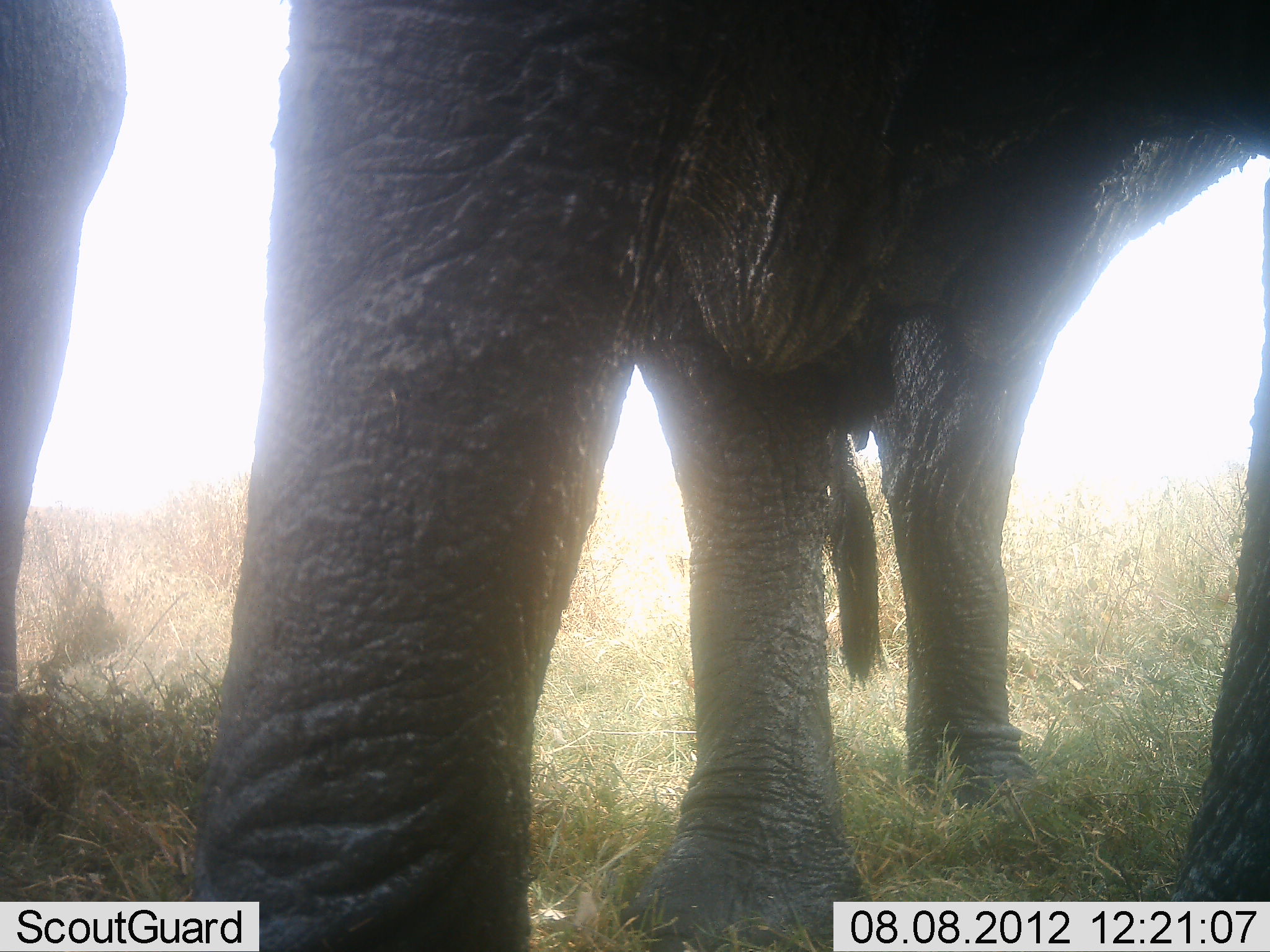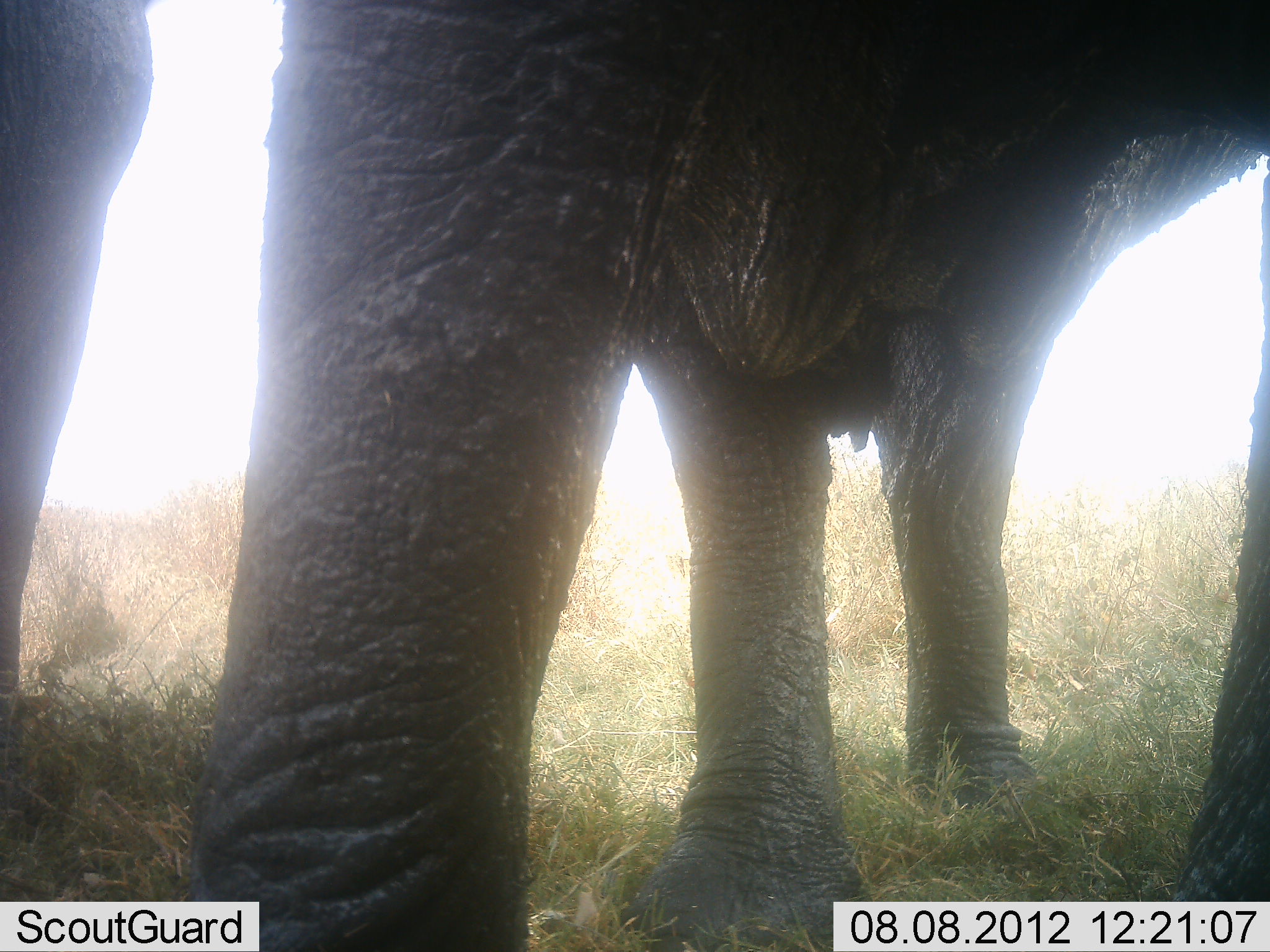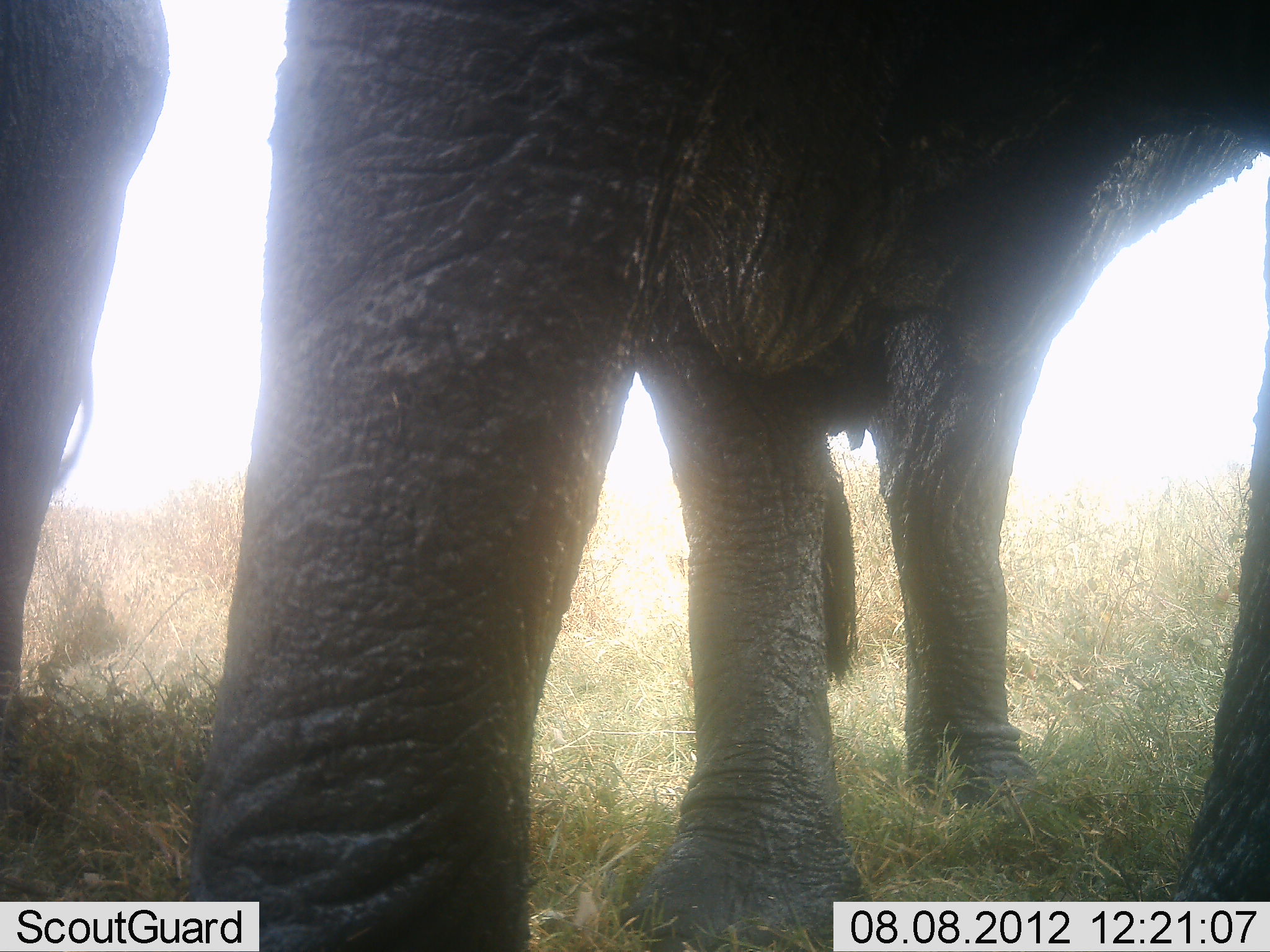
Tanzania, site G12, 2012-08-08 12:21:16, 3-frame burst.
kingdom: Animalia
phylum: Chordata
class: Mammalia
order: Proboscidea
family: Elephantidae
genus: Loxodonta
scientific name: Loxodonta africana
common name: african bush elephant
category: elephant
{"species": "elephant (african bush elephant) (Loxodonta africana)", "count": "2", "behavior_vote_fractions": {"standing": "100%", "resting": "0%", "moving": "0%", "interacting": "0%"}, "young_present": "0%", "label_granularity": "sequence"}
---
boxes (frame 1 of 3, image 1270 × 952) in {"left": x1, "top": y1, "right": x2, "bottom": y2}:
animal: {"left": 188, "top": 2, "right": 1269, "bottom": 952}; {"left": 1, "top": 0, "right": 126, "bottom": 743}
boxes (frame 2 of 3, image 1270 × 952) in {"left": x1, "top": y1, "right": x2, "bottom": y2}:
animal: {"left": 197, "top": 1, "right": 1268, "bottom": 952}; {"left": 2, "top": 0, "right": 166, "bottom": 803}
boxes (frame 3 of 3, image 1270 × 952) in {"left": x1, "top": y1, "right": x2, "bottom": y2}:
animal: {"left": 178, "top": 0, "right": 1270, "bottom": 952}; {"left": 0, "top": 2, "right": 170, "bottom": 783}